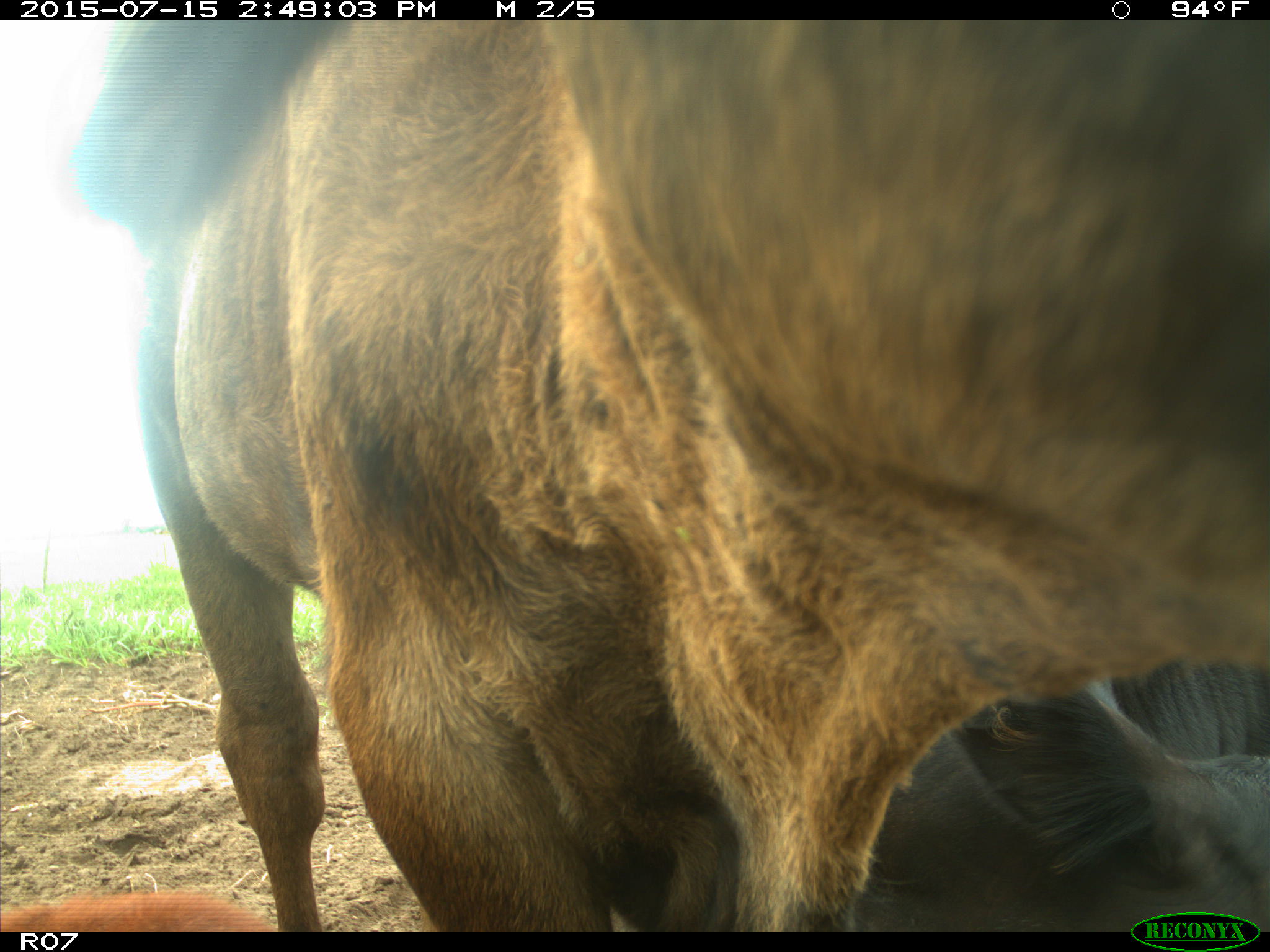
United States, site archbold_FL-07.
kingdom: Animalia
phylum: Chordata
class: Mammalia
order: Artiodactyla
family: Bovidae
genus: Bos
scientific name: Bos taurus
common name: domestic cow